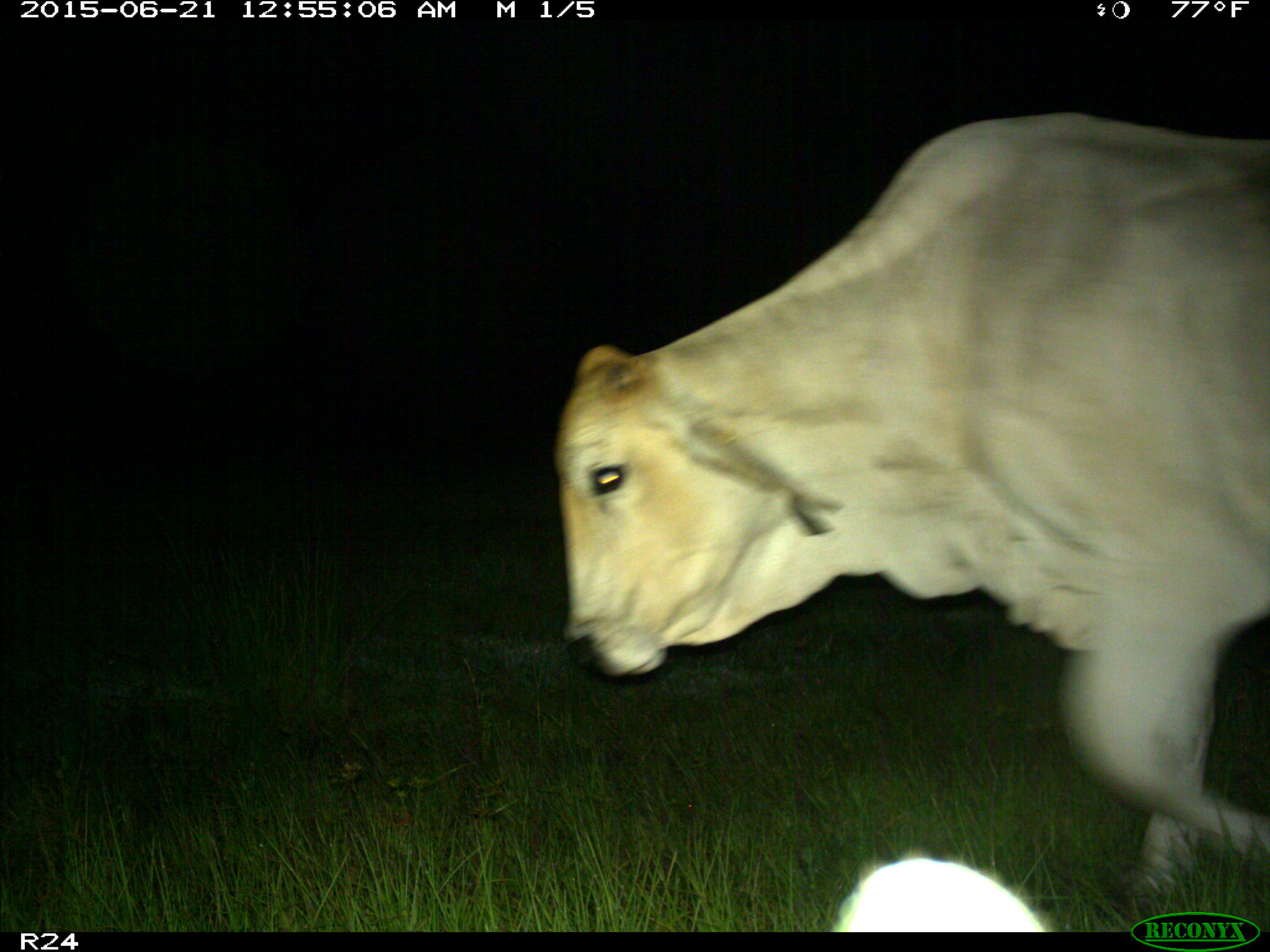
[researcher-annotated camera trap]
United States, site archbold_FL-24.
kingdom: Animalia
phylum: Chordata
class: Mammalia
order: Artiodactyla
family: Bovidae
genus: Bos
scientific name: Bos taurus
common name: domestic cow